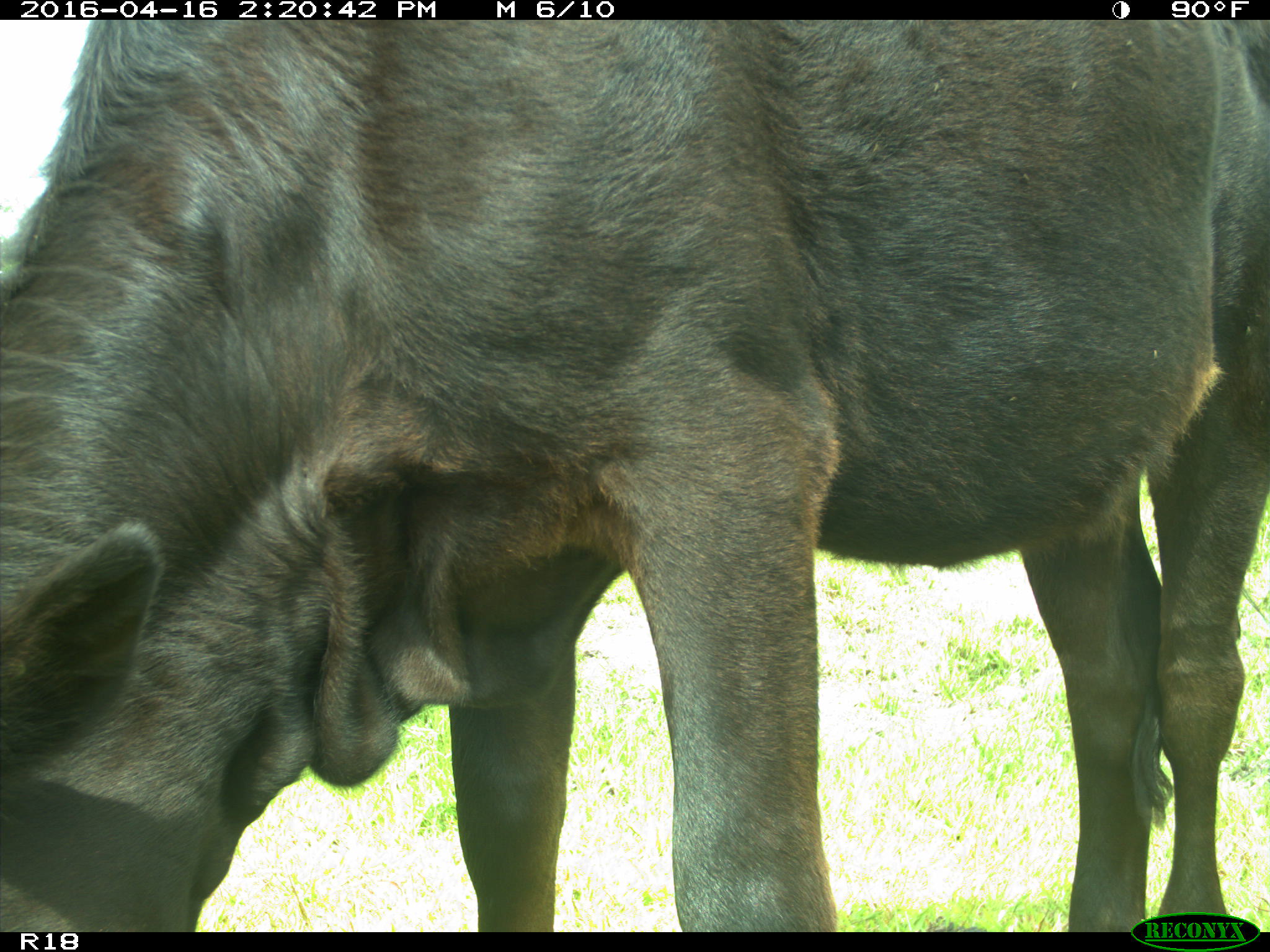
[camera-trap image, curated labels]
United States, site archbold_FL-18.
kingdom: Animalia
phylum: Chordata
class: Mammalia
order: Artiodactyla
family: Bovidae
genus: Bos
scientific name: Bos taurus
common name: domestic cow